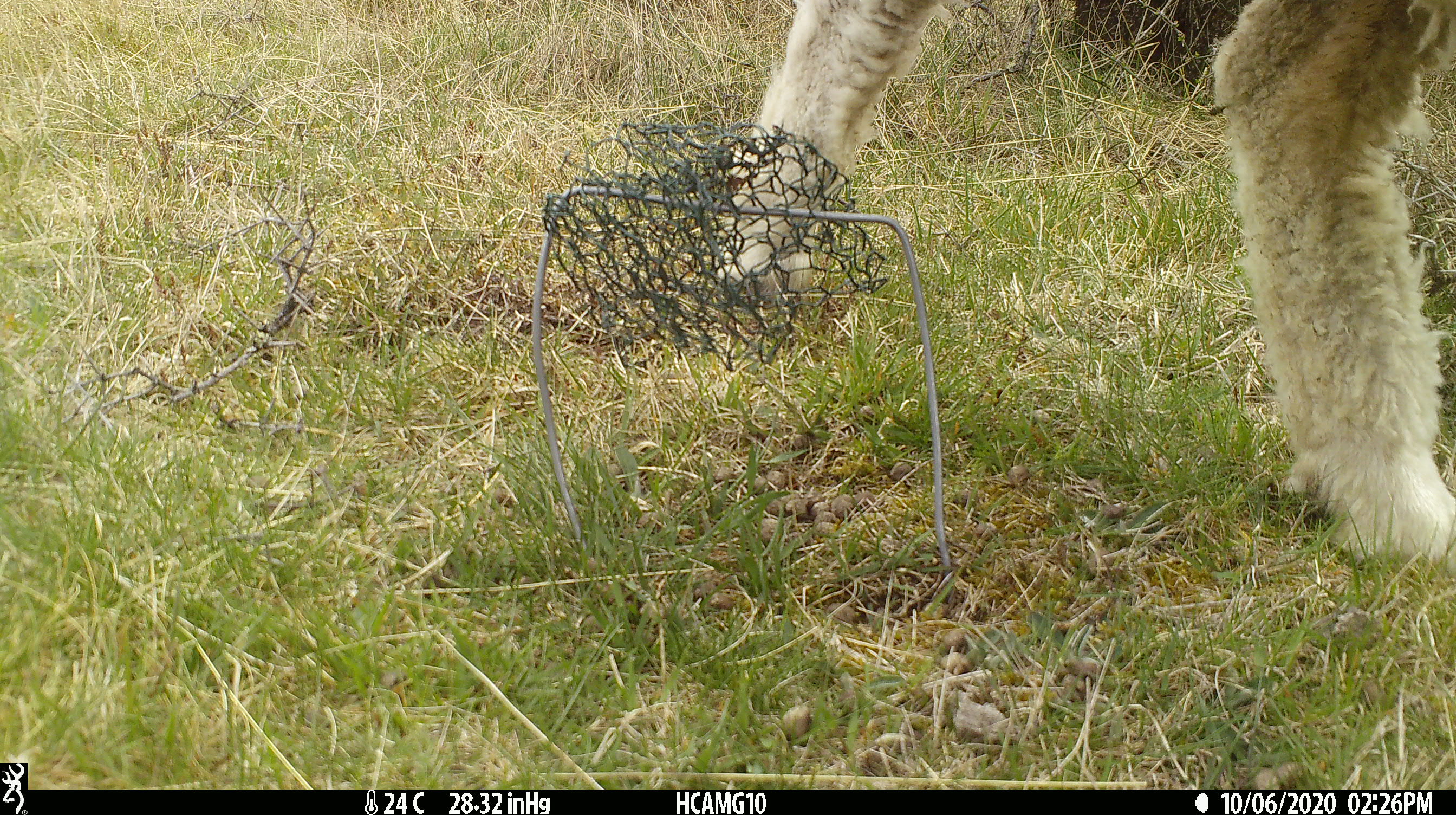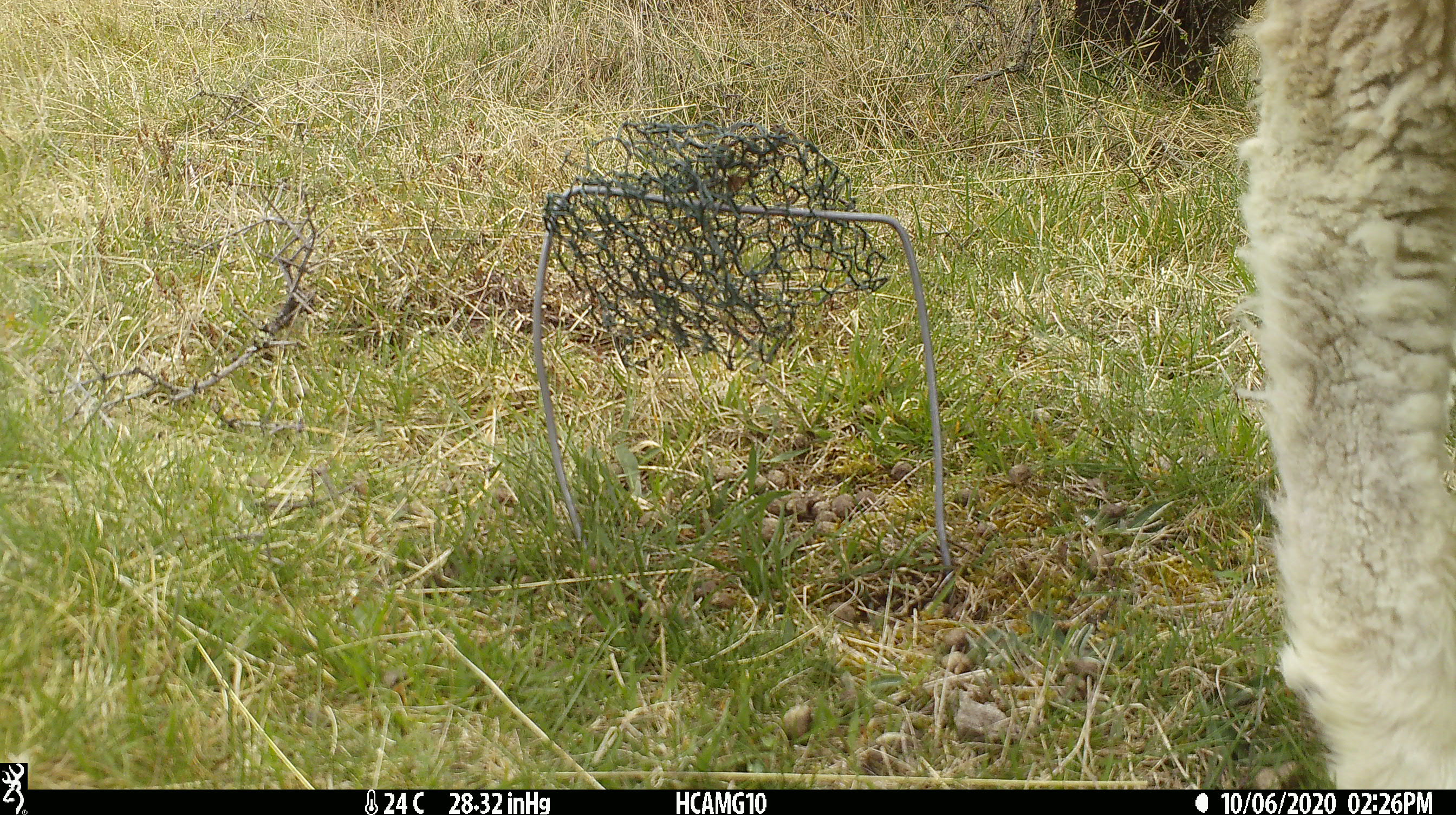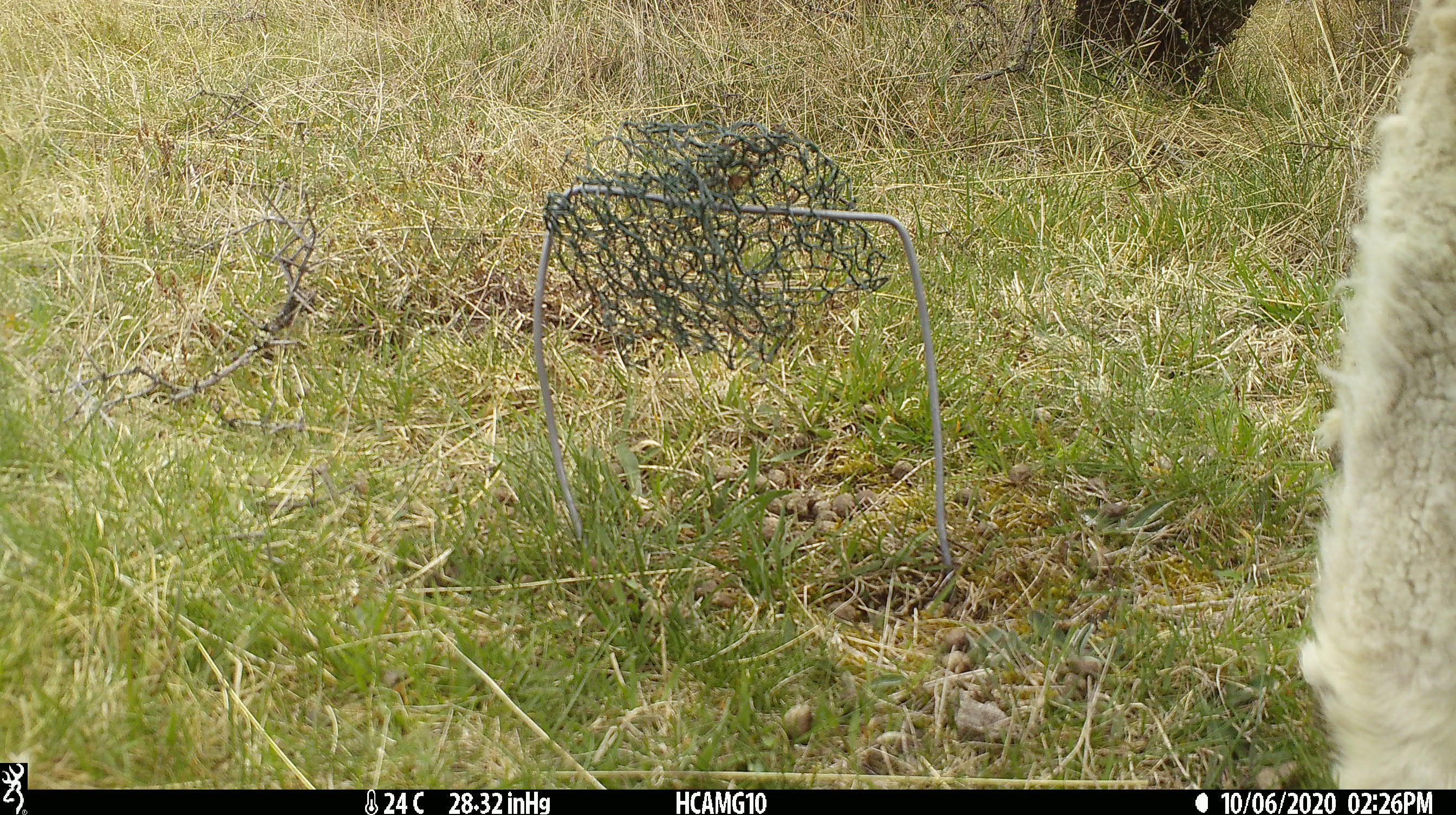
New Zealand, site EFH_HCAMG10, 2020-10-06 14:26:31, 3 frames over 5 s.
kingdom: Animalia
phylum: Chordata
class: Mammalia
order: Artiodactyla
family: Bovidae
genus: Ovis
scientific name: Ovis aries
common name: domestic sheep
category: sheep